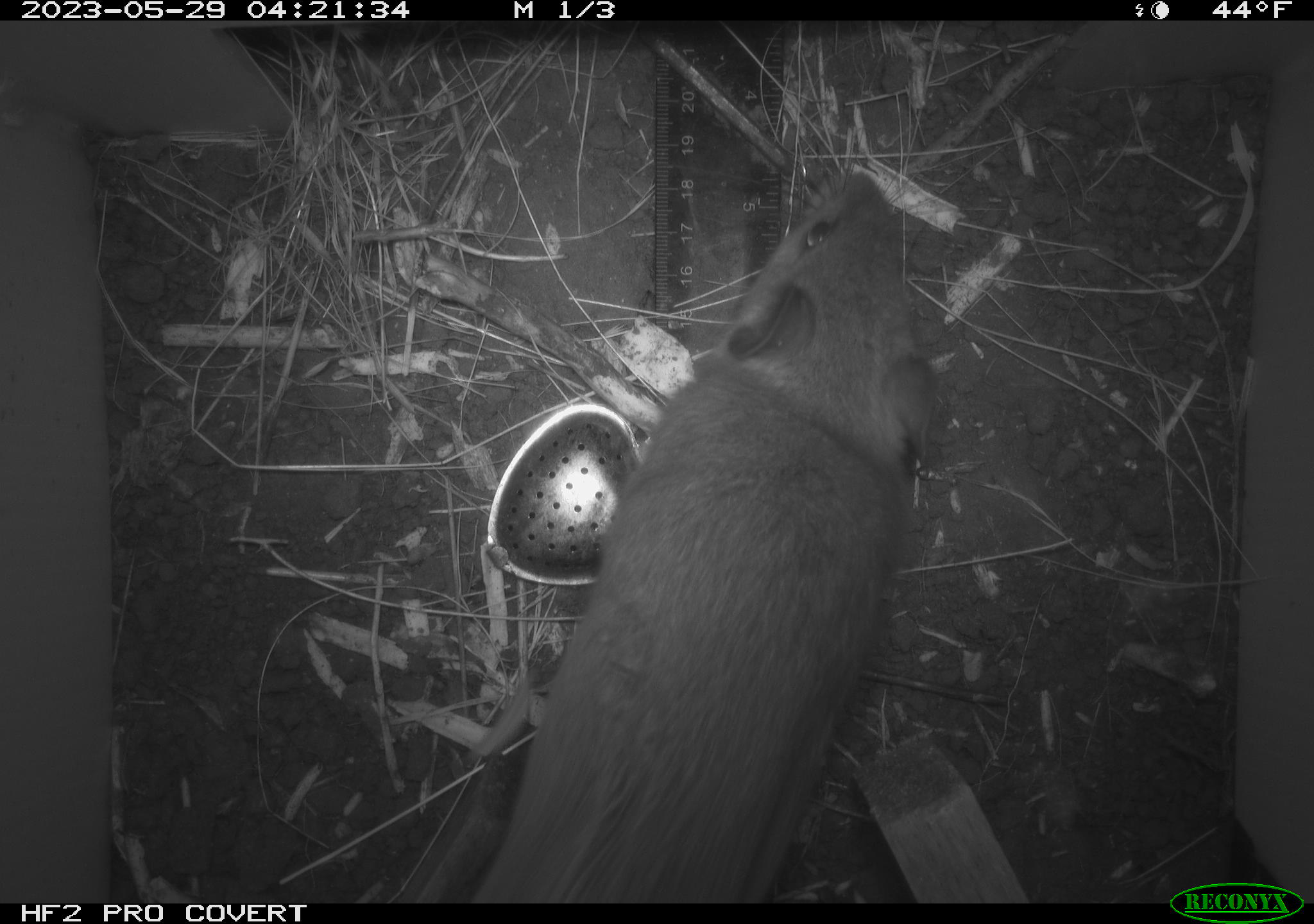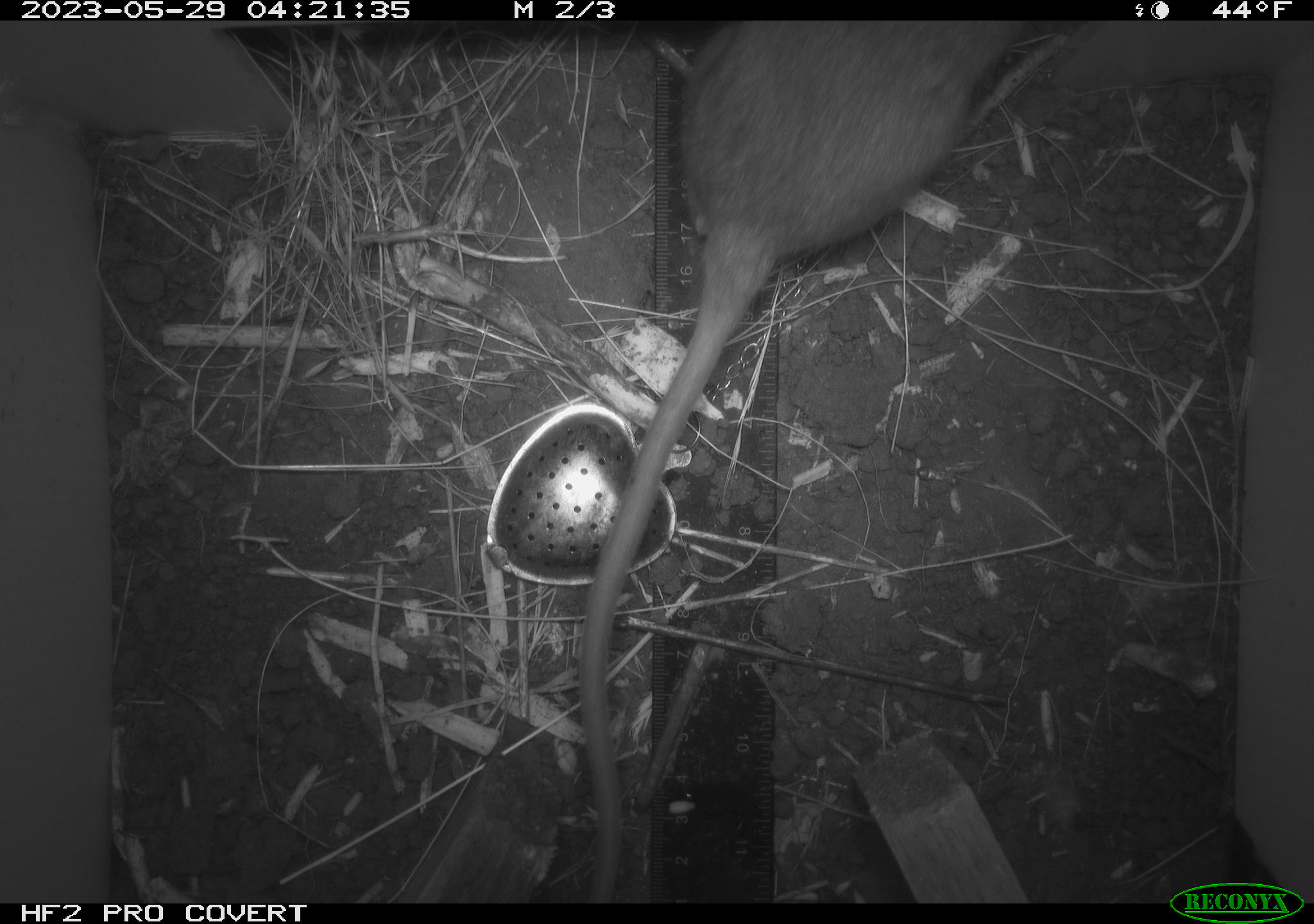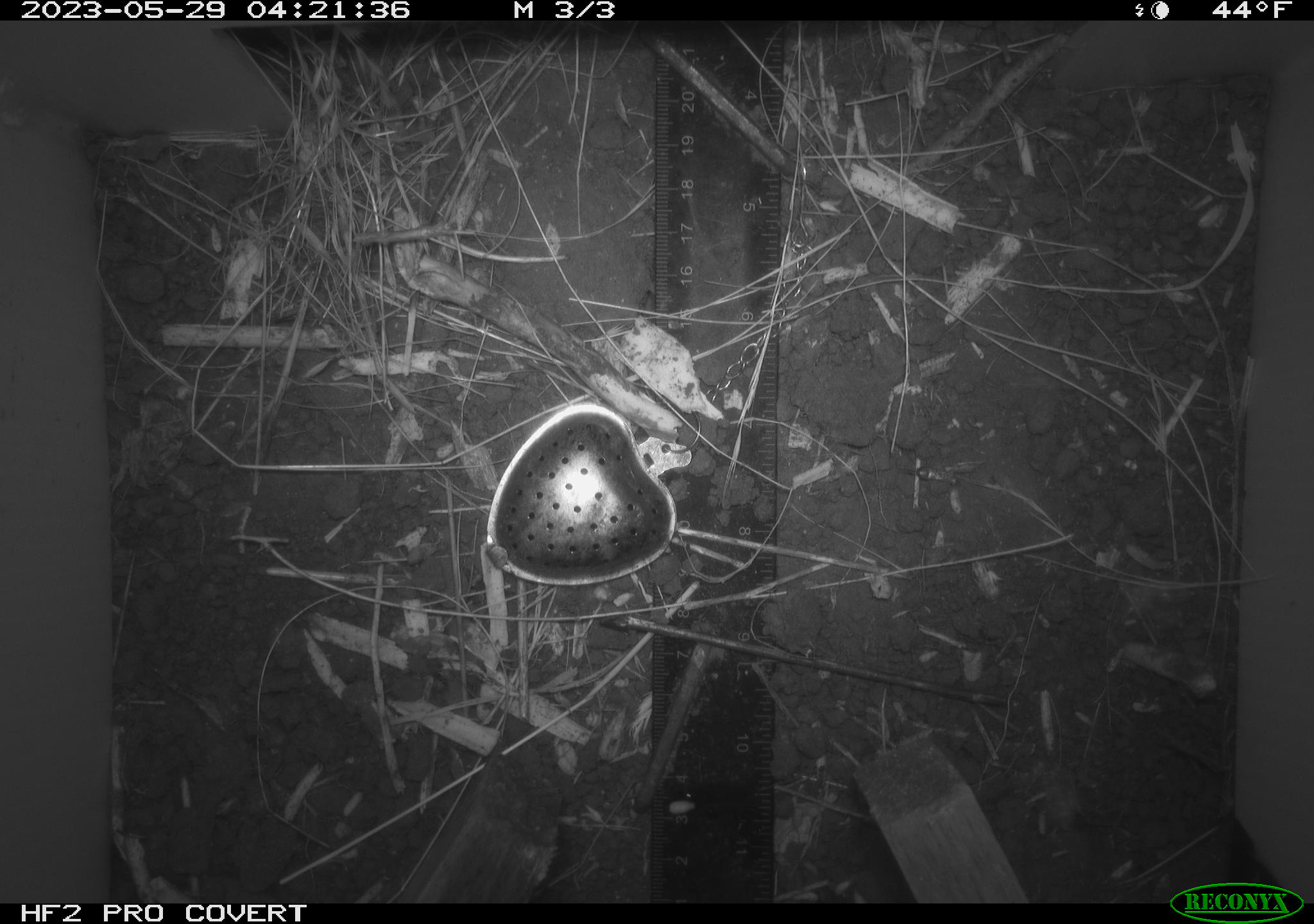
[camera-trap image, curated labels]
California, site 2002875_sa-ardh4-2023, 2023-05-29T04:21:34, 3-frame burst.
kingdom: Animalia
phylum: Chordata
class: Mammalia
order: Rodentia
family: Cricetidae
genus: Neotoma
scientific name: Neotoma fuscipes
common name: dusky-footed woodrat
Dusky-footed woodrat (Neotoma fuscipes).